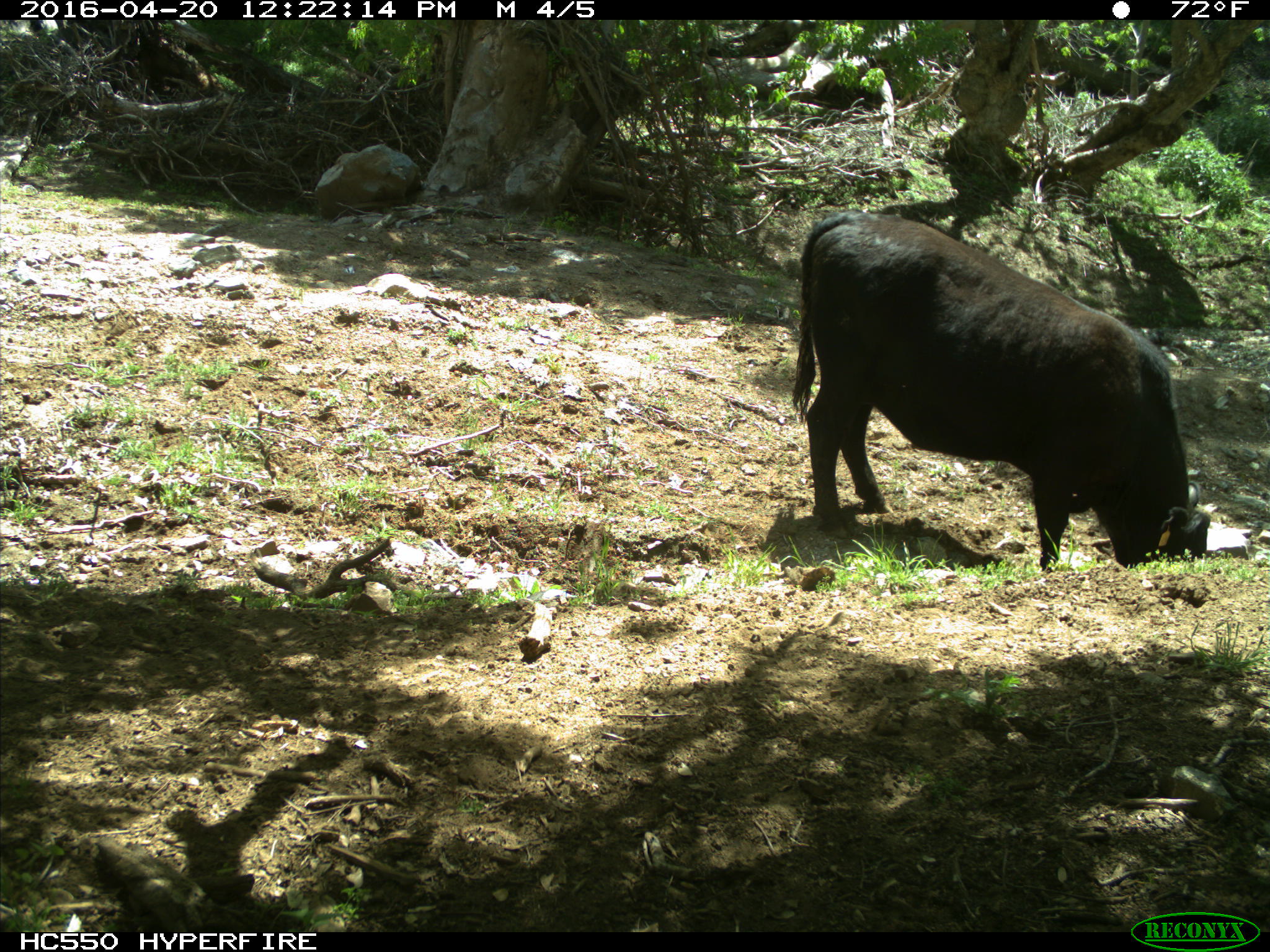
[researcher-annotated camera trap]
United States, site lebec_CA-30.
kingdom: Animalia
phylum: Chordata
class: Mammalia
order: Artiodactyla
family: Bovidae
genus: Bos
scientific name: Bos taurus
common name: domestic cow